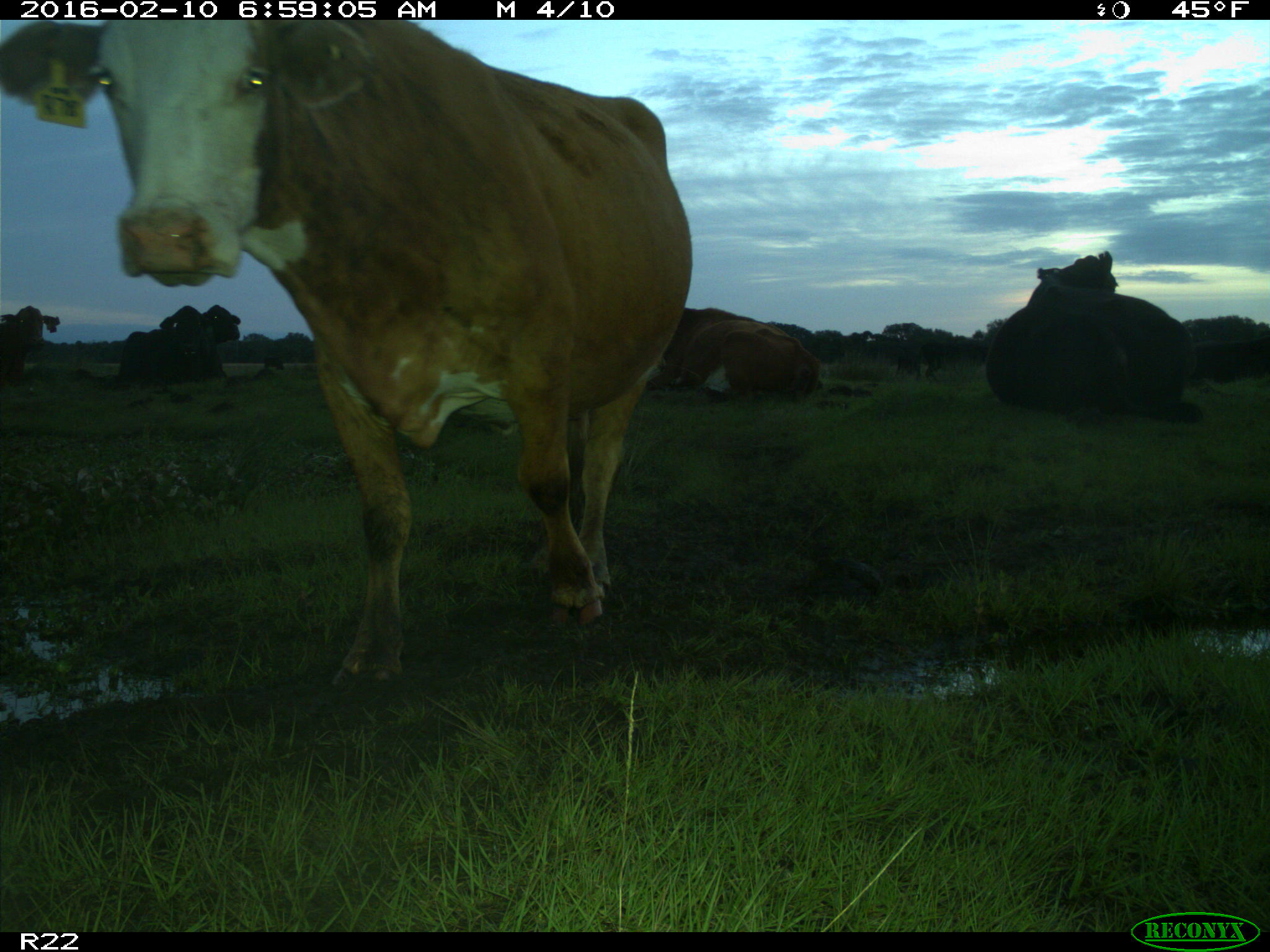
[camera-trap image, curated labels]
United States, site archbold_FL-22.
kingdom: Animalia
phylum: Chordata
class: Mammalia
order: Artiodactyla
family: Bovidae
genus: Bos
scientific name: Bos taurus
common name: domestic cow